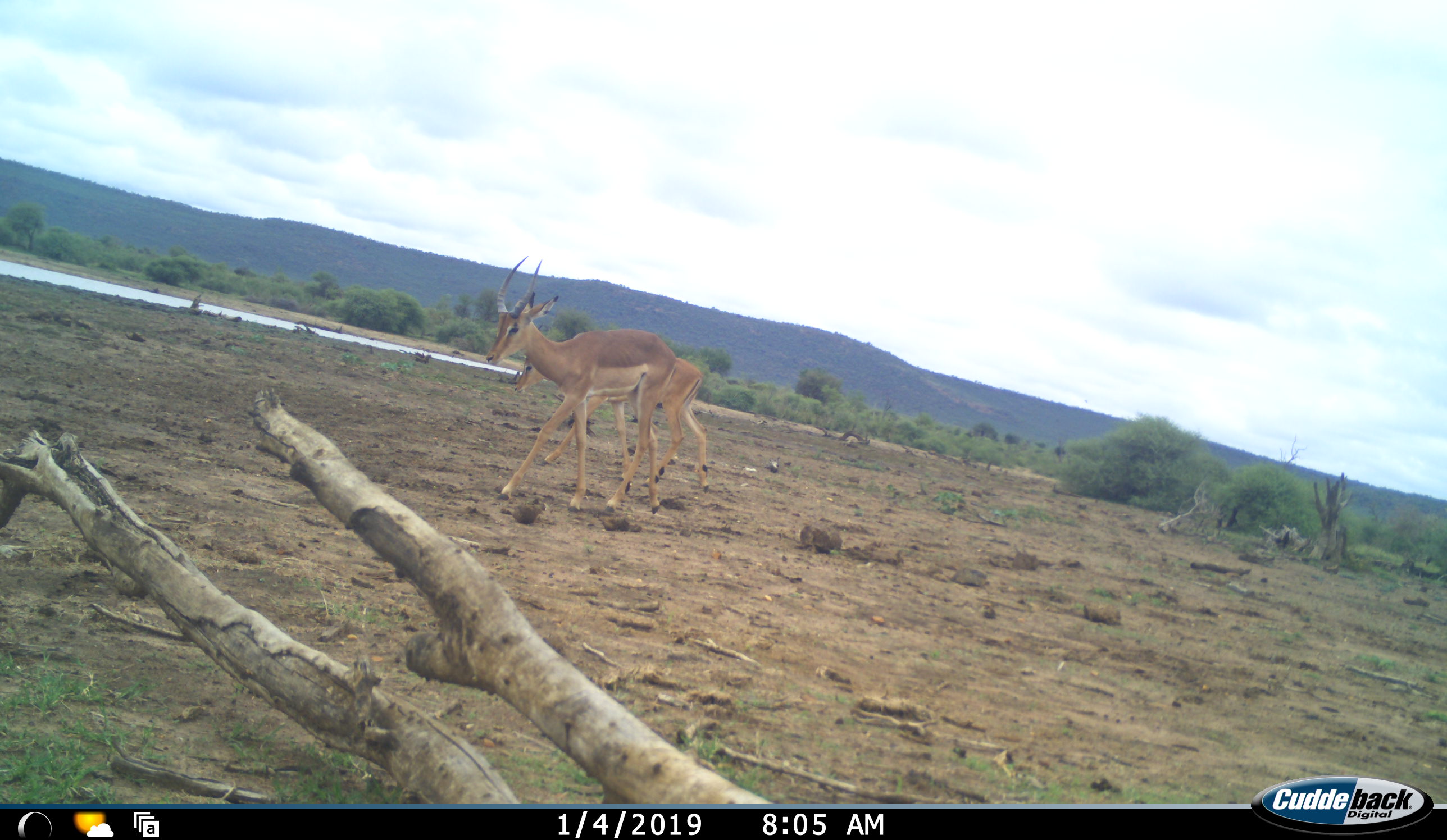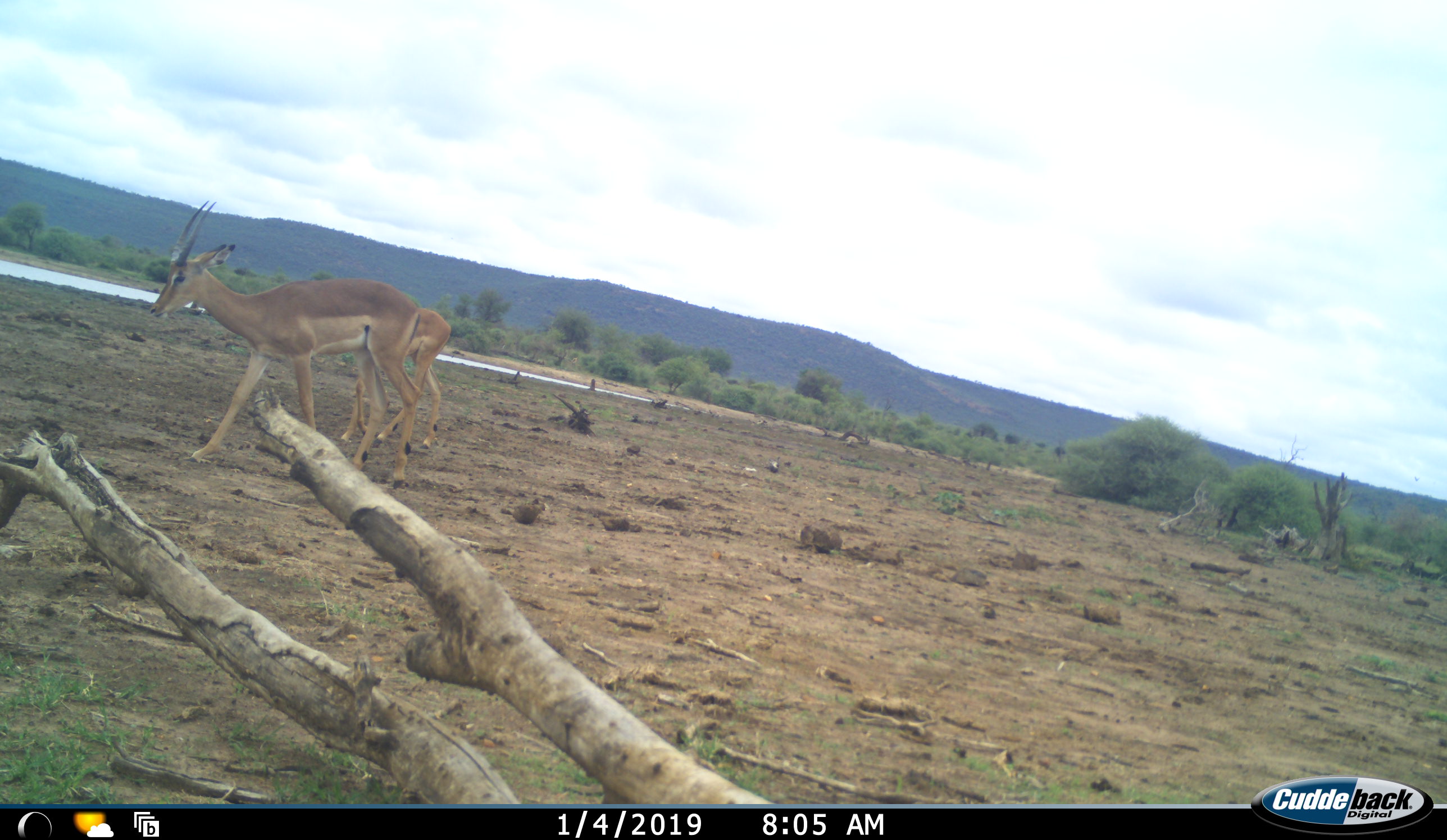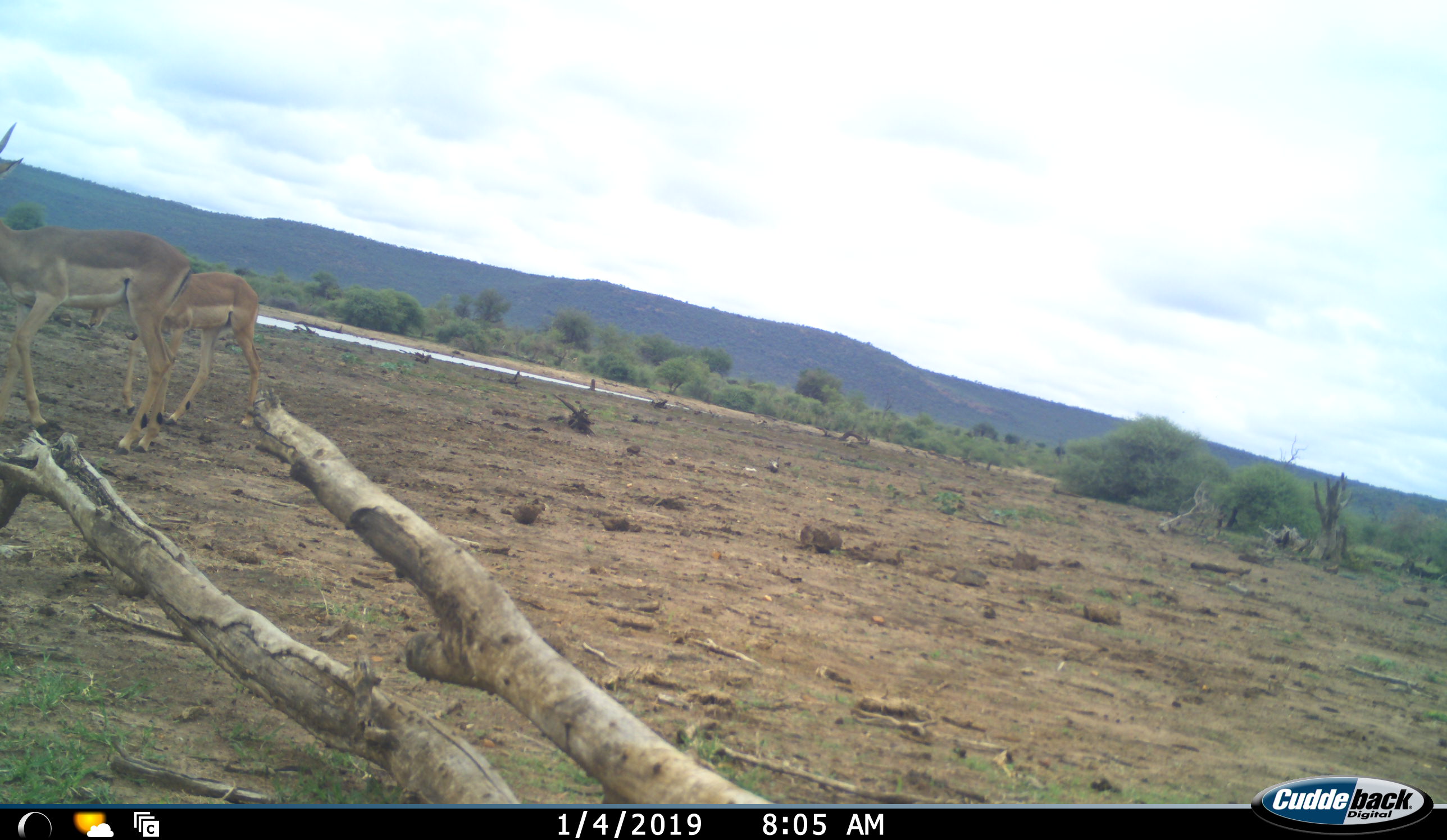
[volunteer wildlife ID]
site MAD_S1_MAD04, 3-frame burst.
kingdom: Animalia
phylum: Chordata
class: Mammalia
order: Artiodactyla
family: Bovidae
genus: Aepyceros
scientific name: Aepyceros melampus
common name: impala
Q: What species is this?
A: Impala (Aepyceros melampus).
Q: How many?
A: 2.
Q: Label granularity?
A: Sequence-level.